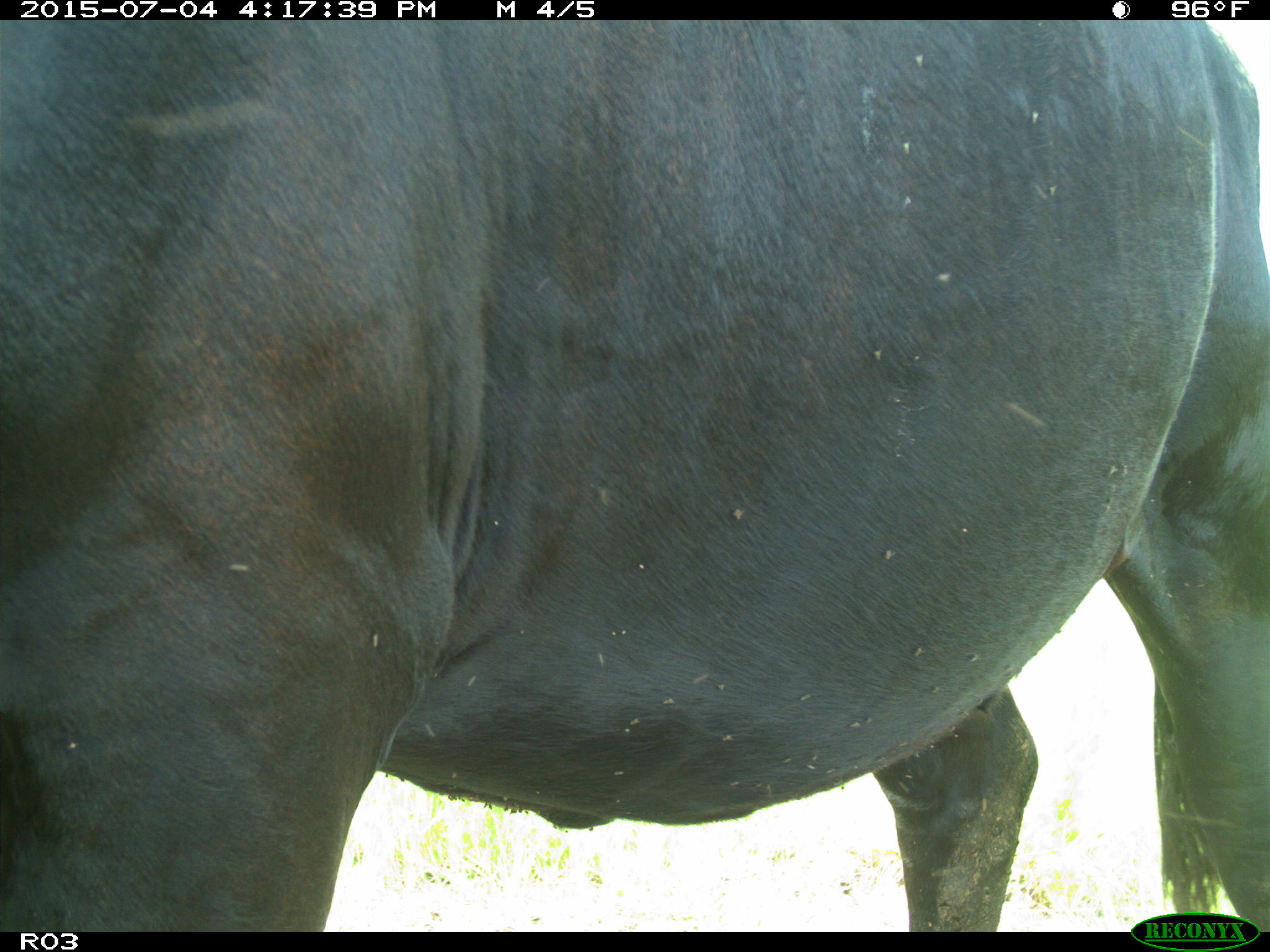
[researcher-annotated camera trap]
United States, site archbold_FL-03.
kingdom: Animalia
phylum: Chordata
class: Mammalia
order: Artiodactyla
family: Bovidae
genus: Bos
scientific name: Bos taurus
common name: domestic cow